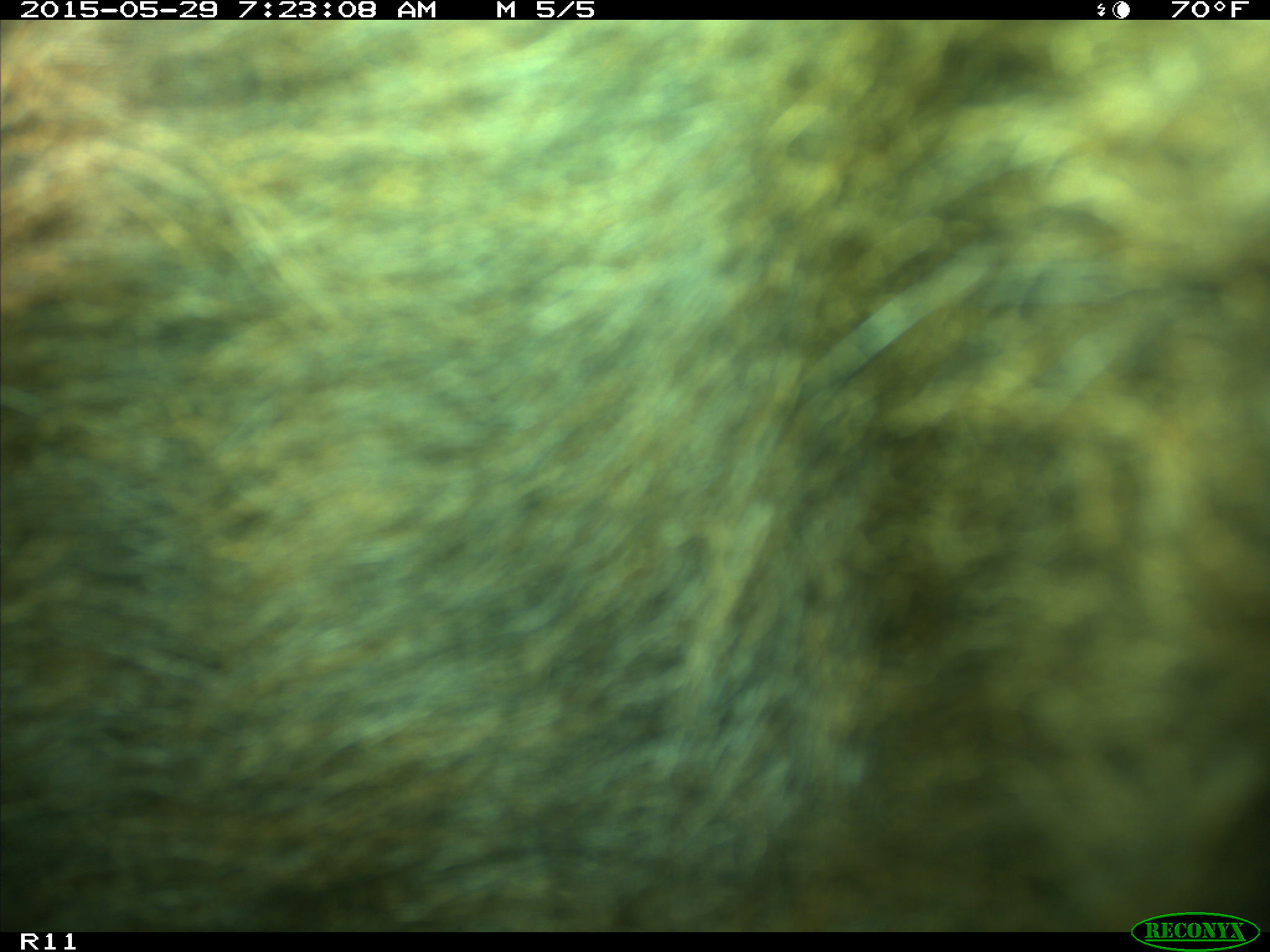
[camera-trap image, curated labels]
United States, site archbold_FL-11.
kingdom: Animalia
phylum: Chordata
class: Mammalia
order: Artiodactyla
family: Bovidae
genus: Bos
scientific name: Bos taurus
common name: domestic cow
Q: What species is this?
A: Bos taurus (domestic cow).